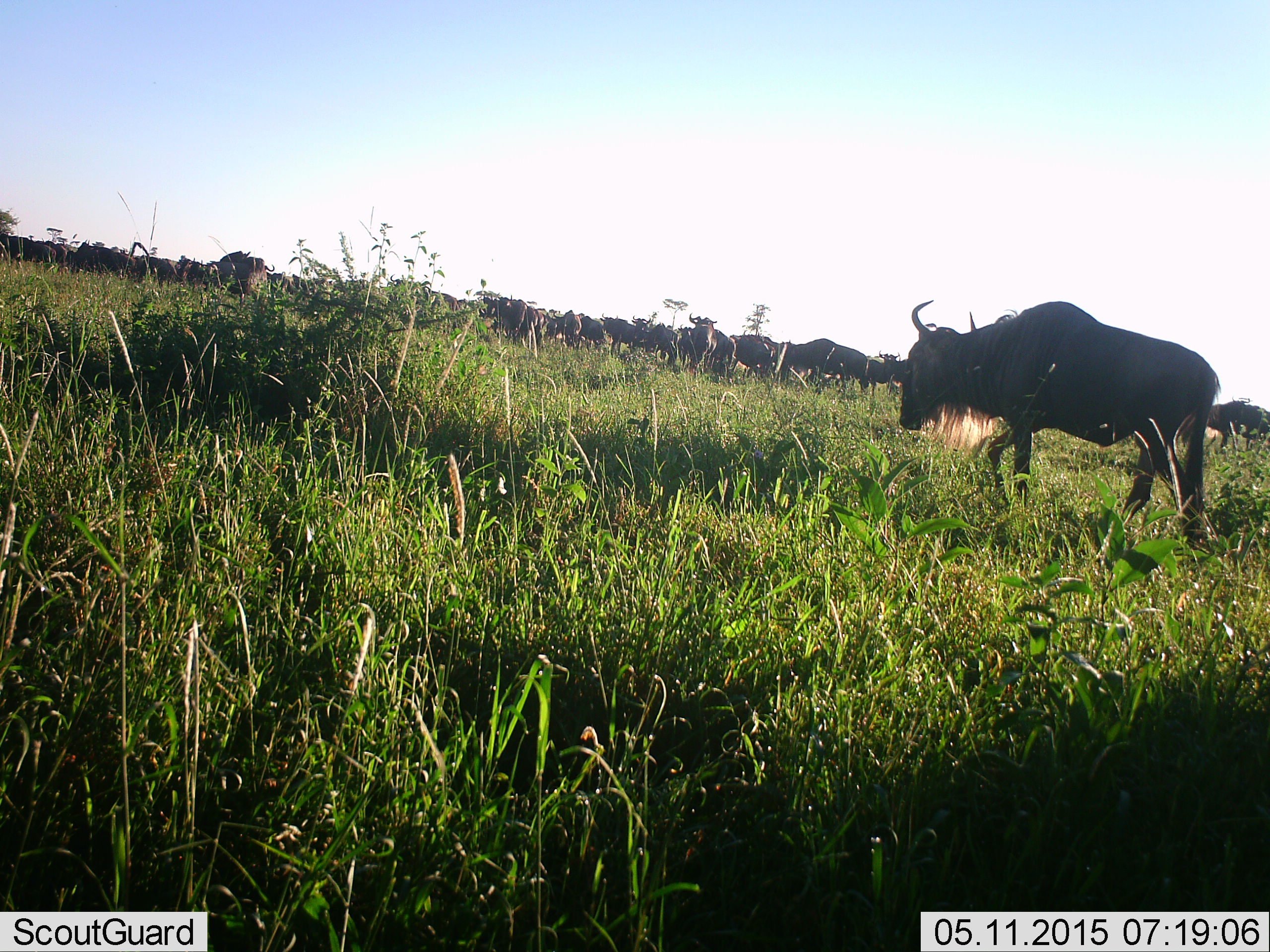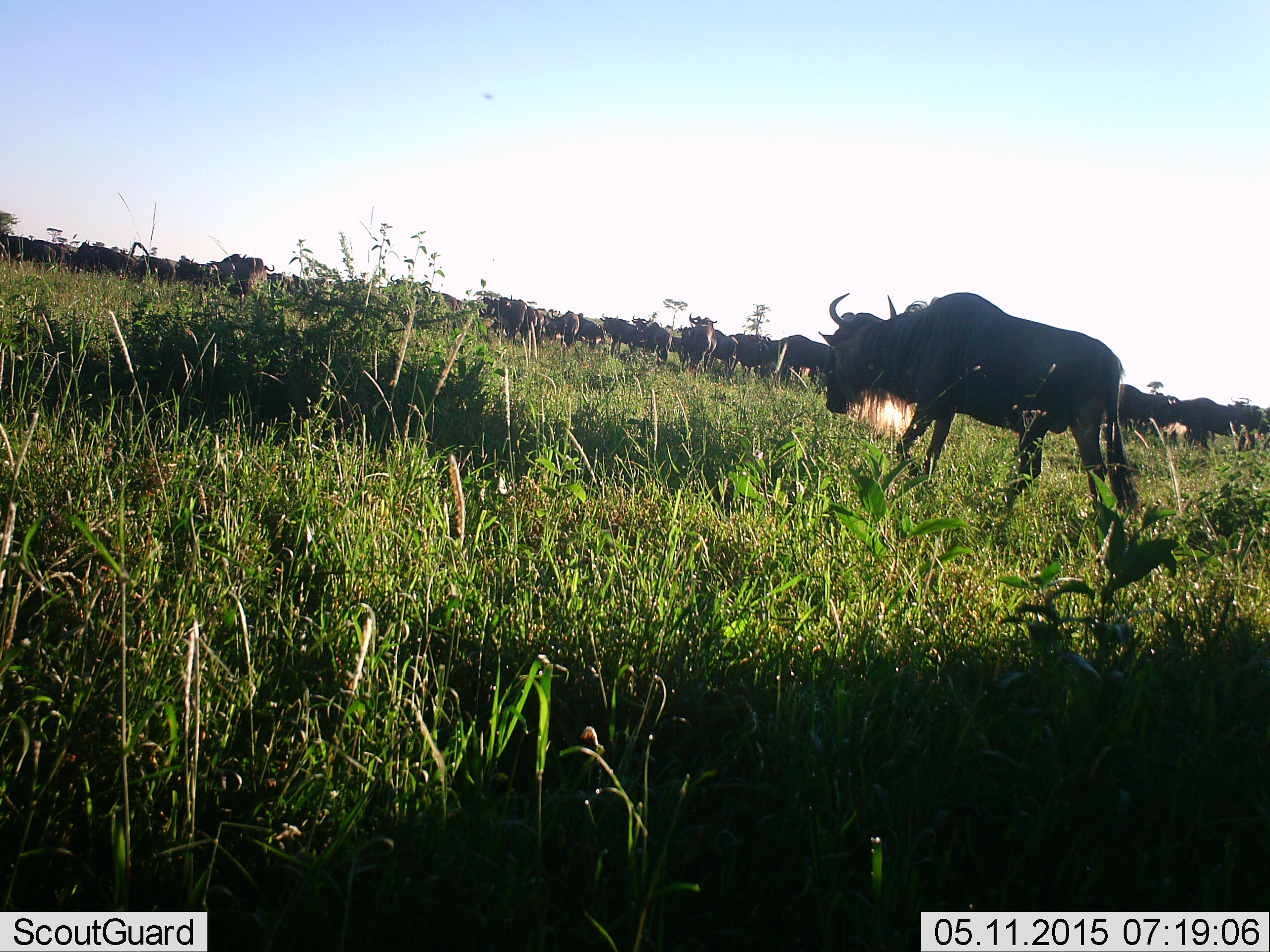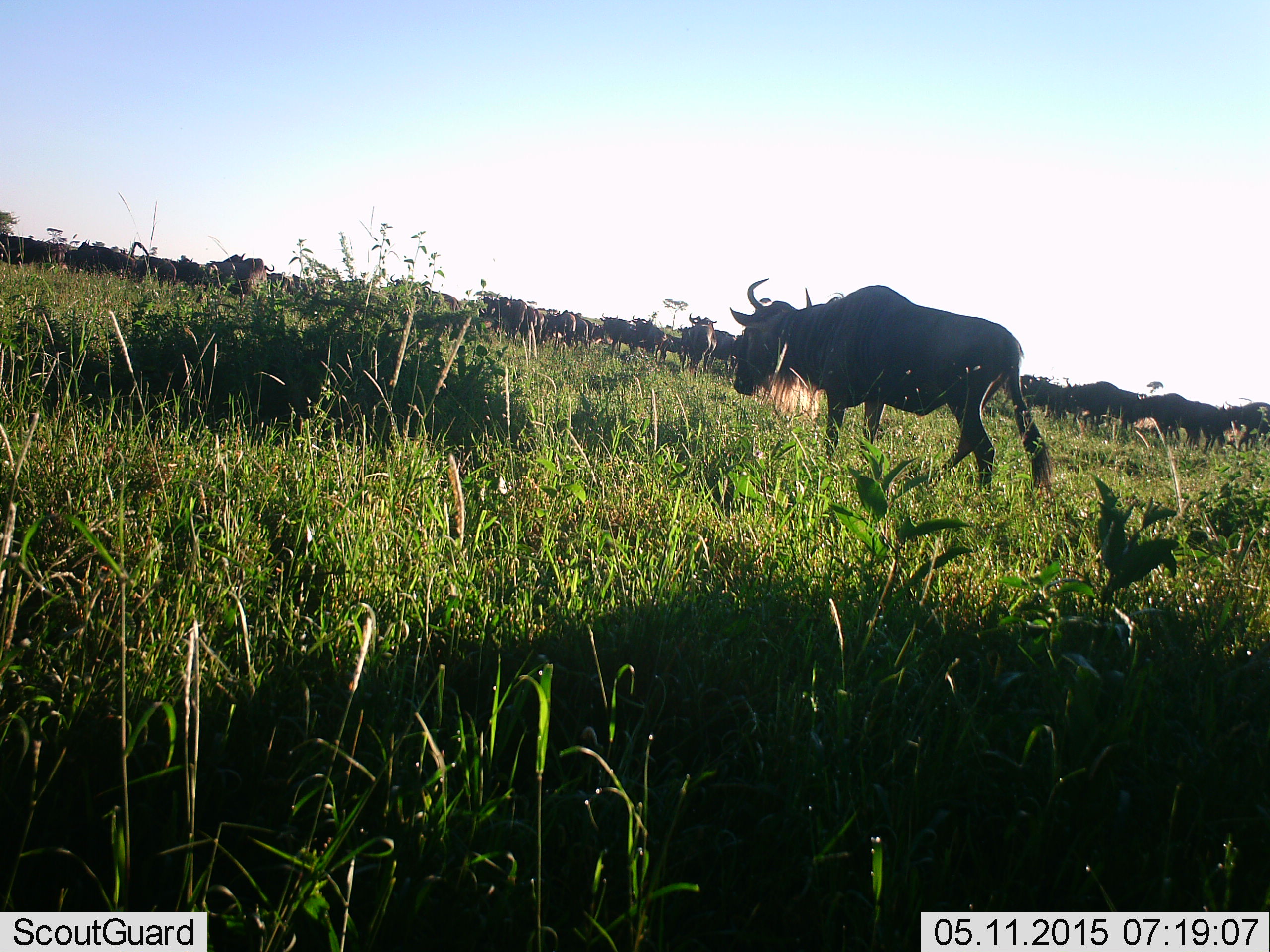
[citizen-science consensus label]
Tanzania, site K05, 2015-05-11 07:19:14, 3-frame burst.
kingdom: Animalia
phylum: Chordata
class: Mammalia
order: Artiodactyla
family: Bovidae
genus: Connochaetes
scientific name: Connochaetes taurinus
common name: blue wildebeest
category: wildebeest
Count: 11-50.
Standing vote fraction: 30%.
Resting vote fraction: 0%.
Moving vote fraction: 100%.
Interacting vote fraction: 0%.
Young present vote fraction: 0%.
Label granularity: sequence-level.